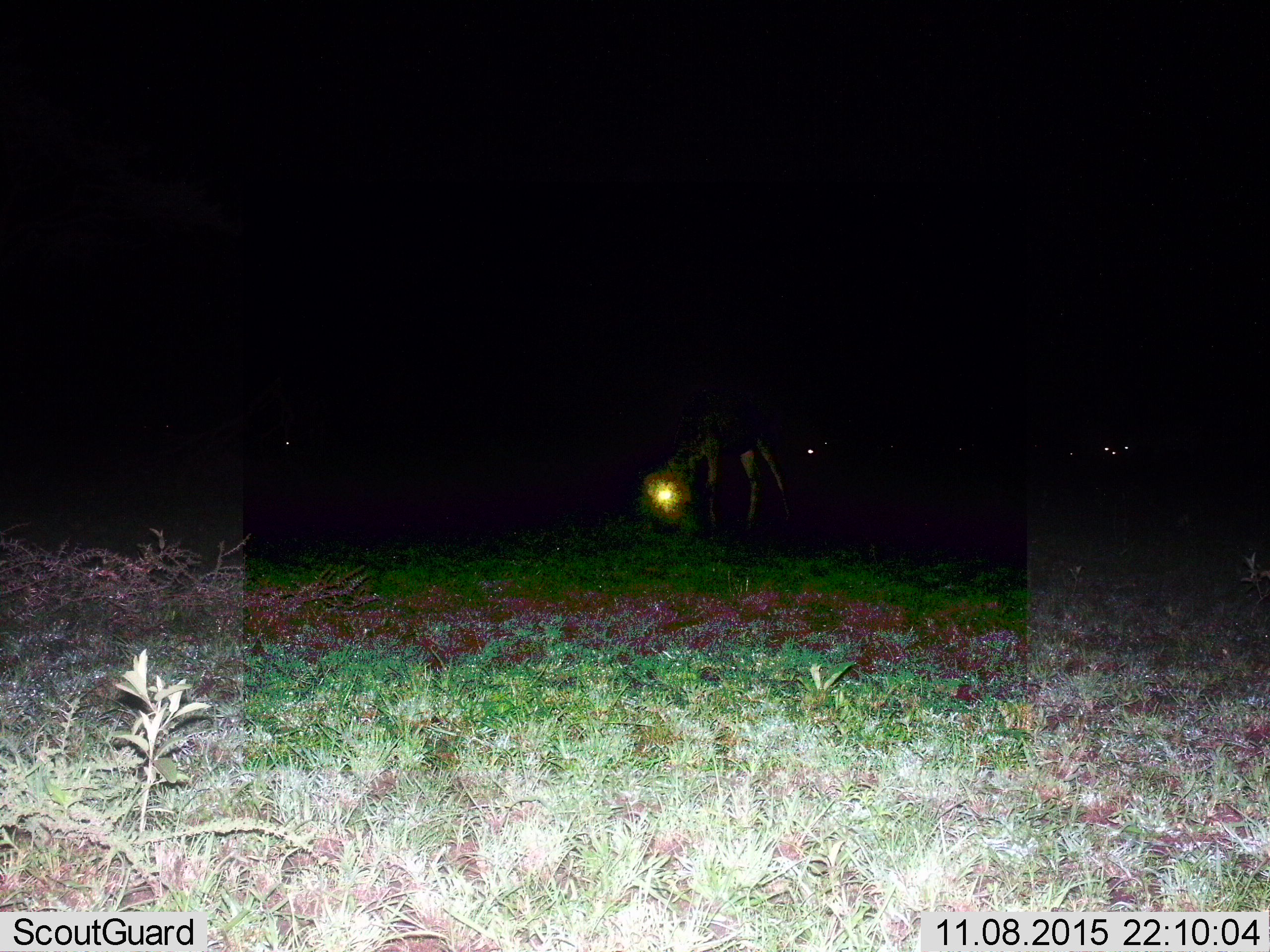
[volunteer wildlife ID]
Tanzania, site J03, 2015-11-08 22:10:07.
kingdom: Animalia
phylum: Chordata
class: Mammalia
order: Artiodactyla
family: Giraffidae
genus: Giraffa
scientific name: Giraffa camelopardalis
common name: giraffe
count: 1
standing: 33%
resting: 0%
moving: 0%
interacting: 0%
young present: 0%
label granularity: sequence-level